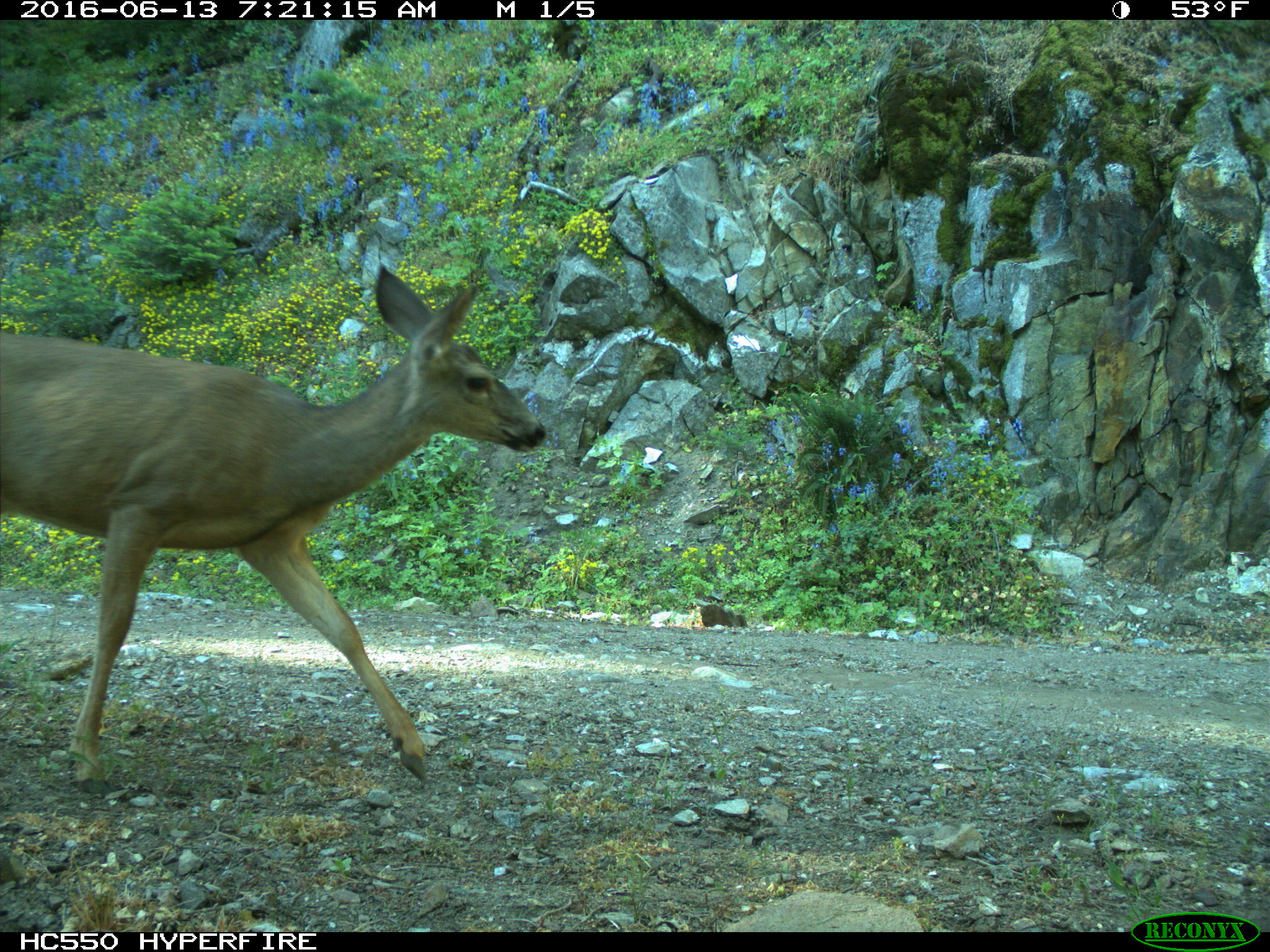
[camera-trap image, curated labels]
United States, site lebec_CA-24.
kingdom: Animalia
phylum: Chordata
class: Mammalia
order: Artiodactyla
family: Cervidae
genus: Odocoileus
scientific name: Odocoileus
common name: deer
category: unidentified deer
Unidentified deer (deer) (Odocoileus).